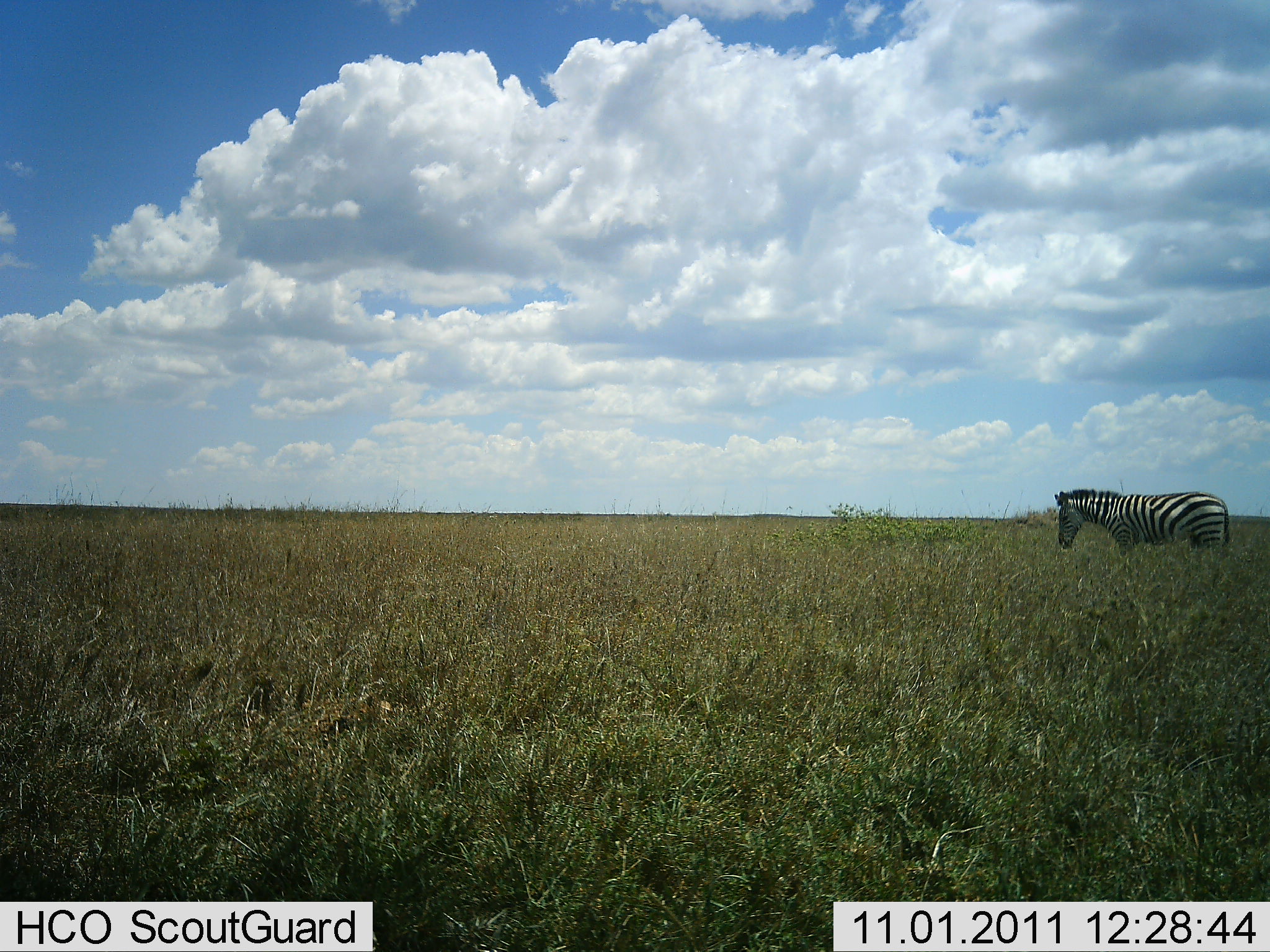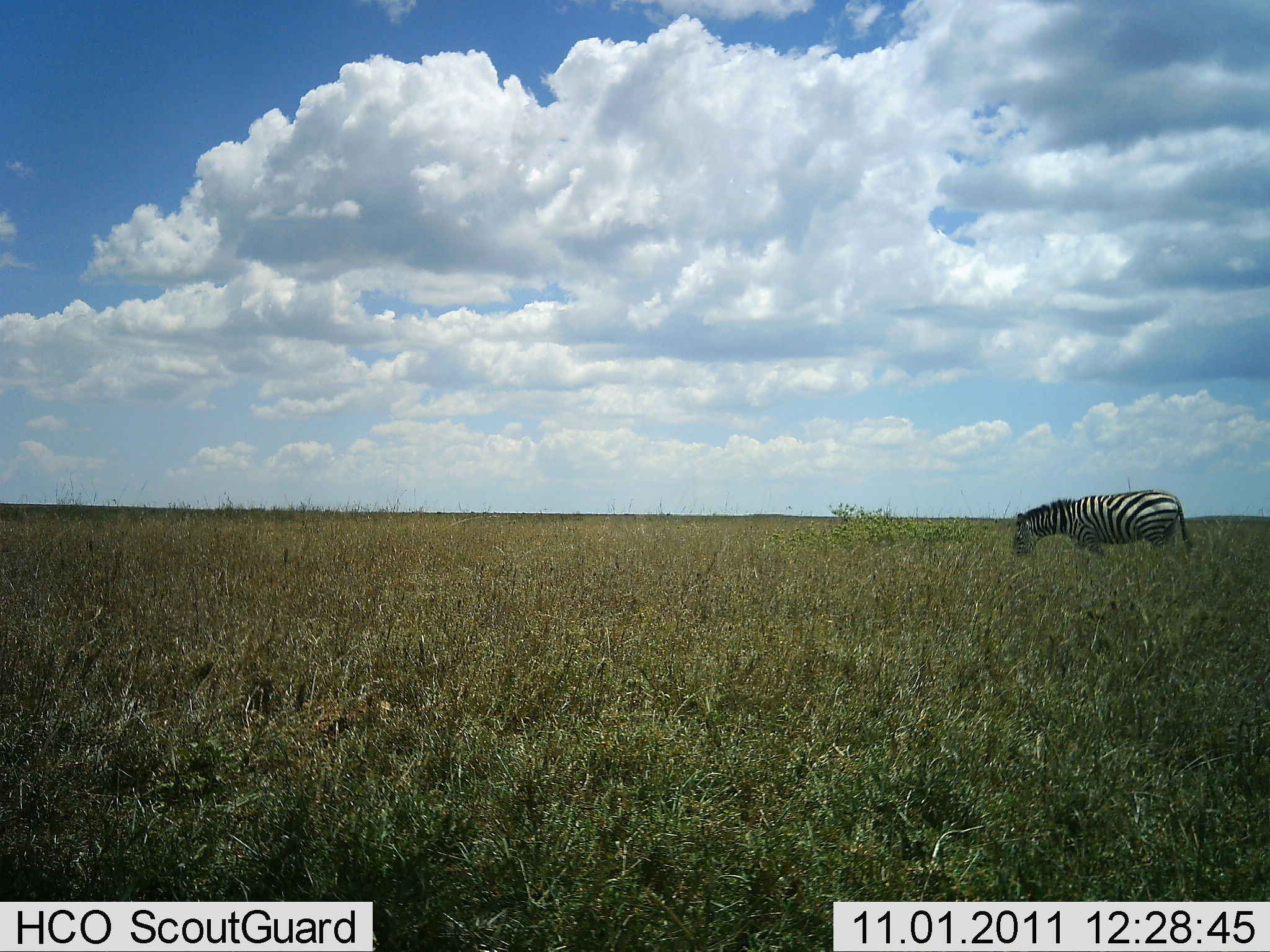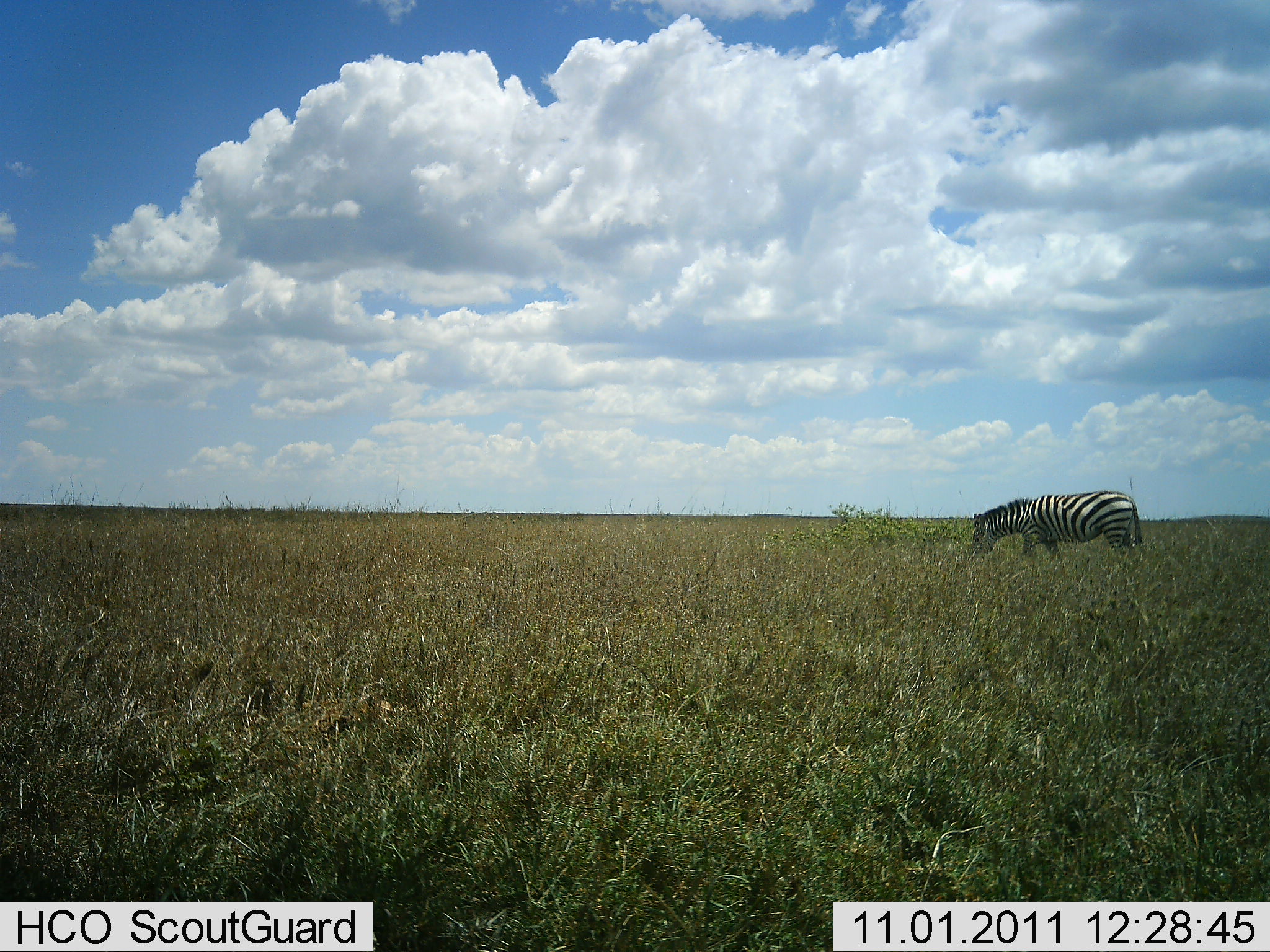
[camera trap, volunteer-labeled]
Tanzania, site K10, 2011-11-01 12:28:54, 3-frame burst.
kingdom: Animalia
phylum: Chordata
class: Mammalia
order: Perissodactyla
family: Equidae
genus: Equus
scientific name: Equus quagga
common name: plains zebra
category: zebra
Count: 1.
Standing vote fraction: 14%.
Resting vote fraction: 0%.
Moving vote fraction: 71%.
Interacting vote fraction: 0%.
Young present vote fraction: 0%.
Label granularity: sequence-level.